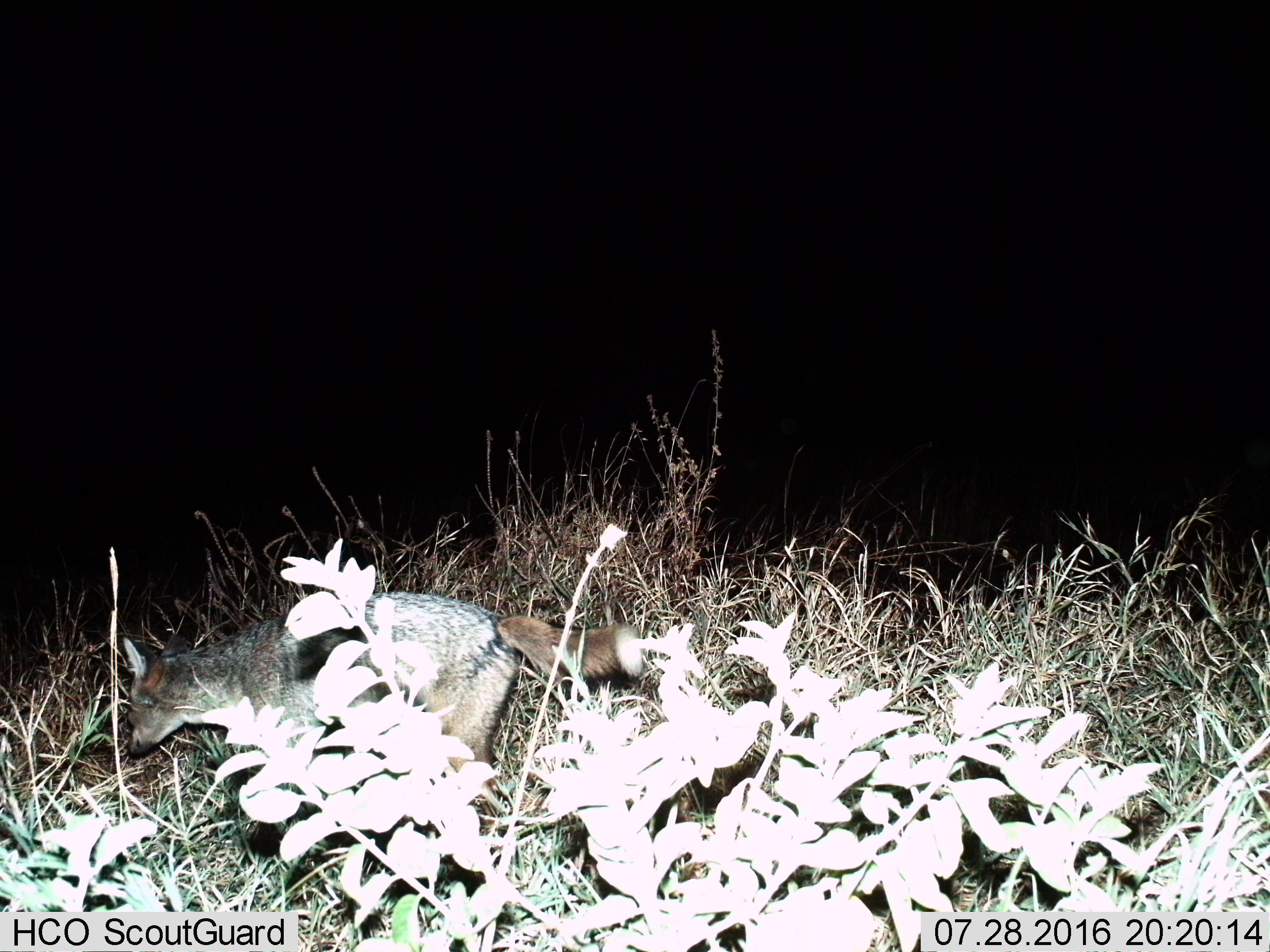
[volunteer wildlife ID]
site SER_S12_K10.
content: unidentified animal